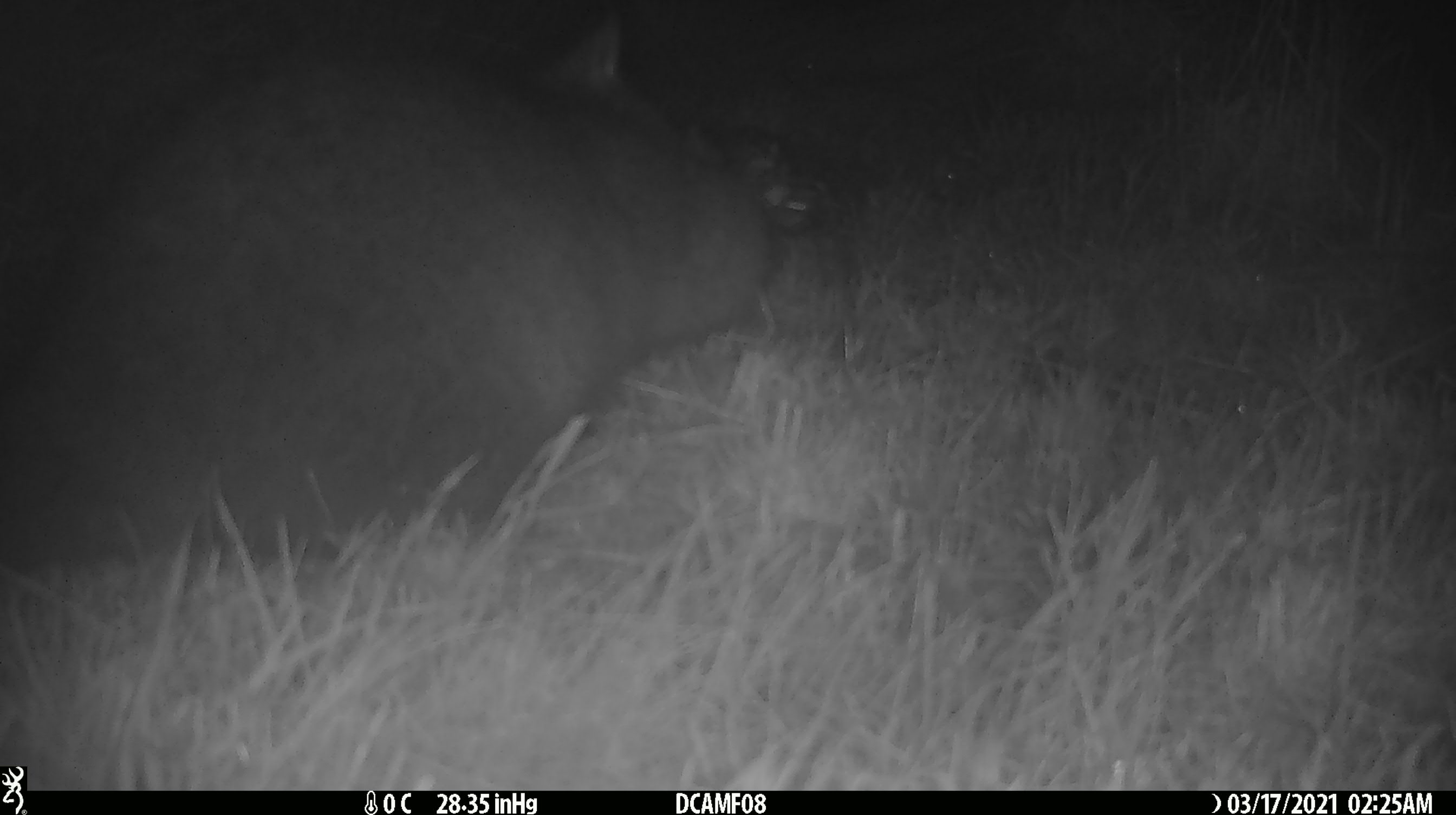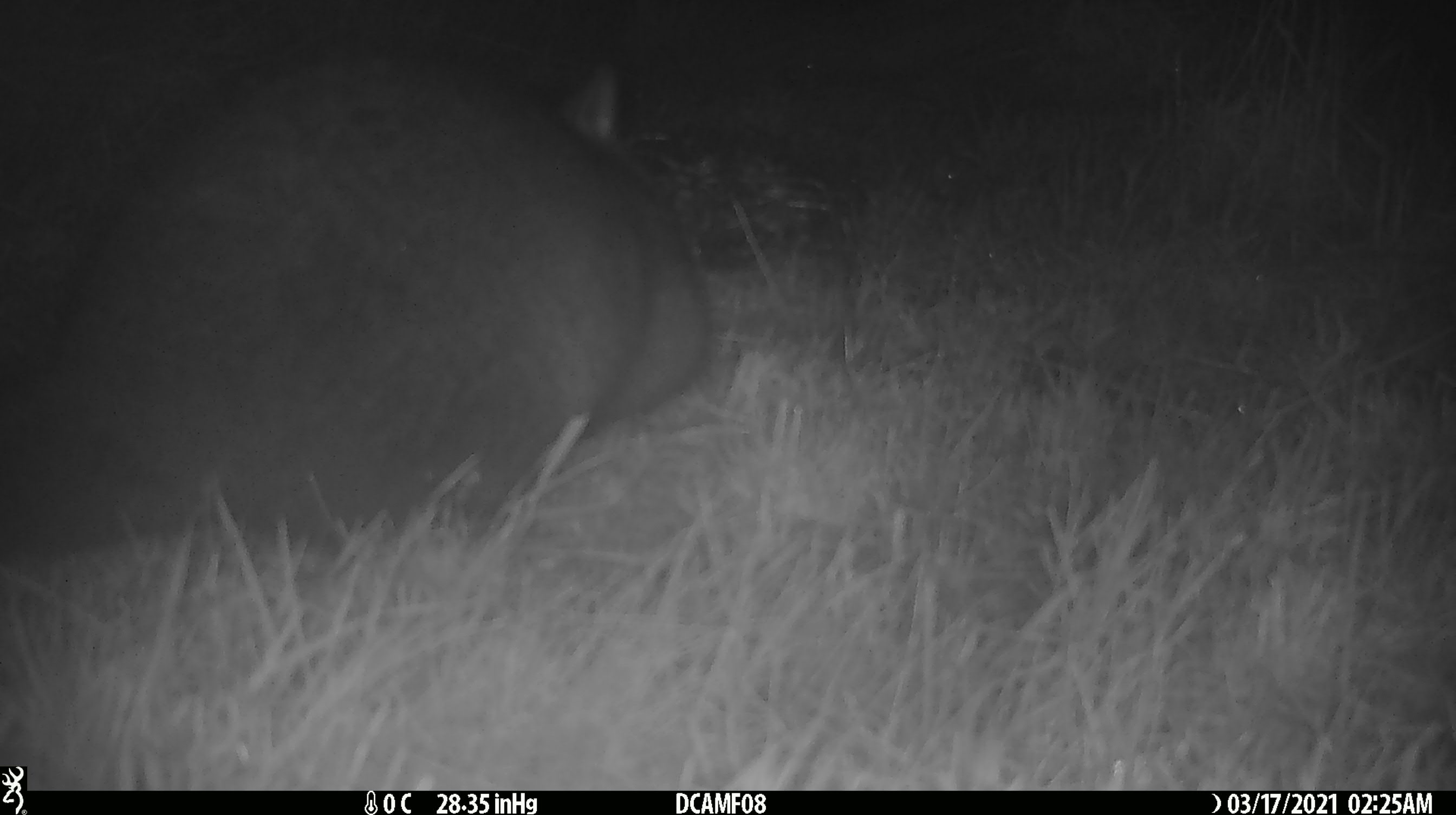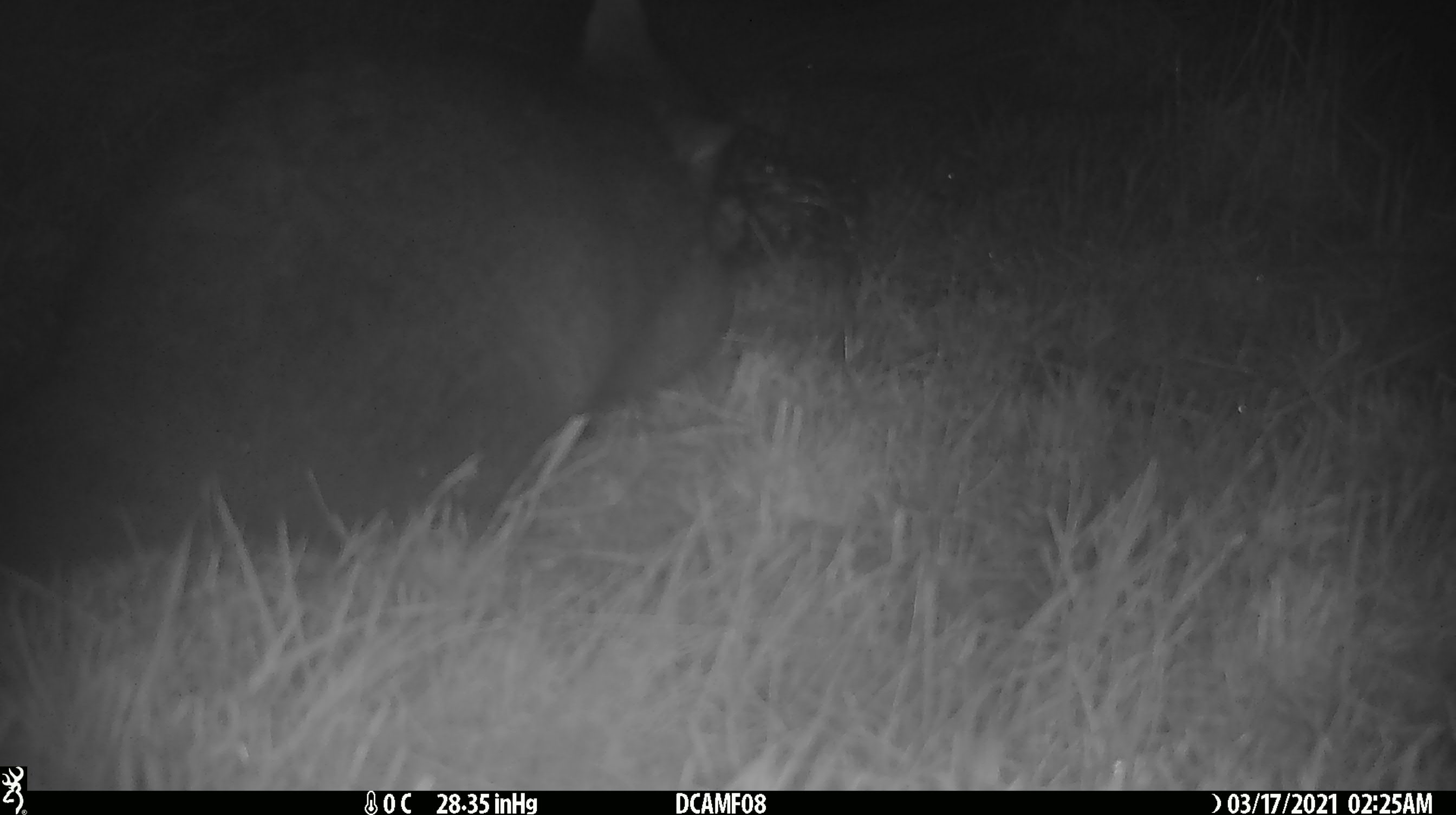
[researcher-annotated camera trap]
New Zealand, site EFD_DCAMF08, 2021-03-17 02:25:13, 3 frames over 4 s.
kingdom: Animalia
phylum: Chordata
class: Mammalia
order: Diprotodontia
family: Phalangeridae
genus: Trichosurus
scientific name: Trichosurus vulpecula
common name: common brushtail possum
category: possum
Possum (common brushtail possum) (Trichosurus vulpecula).